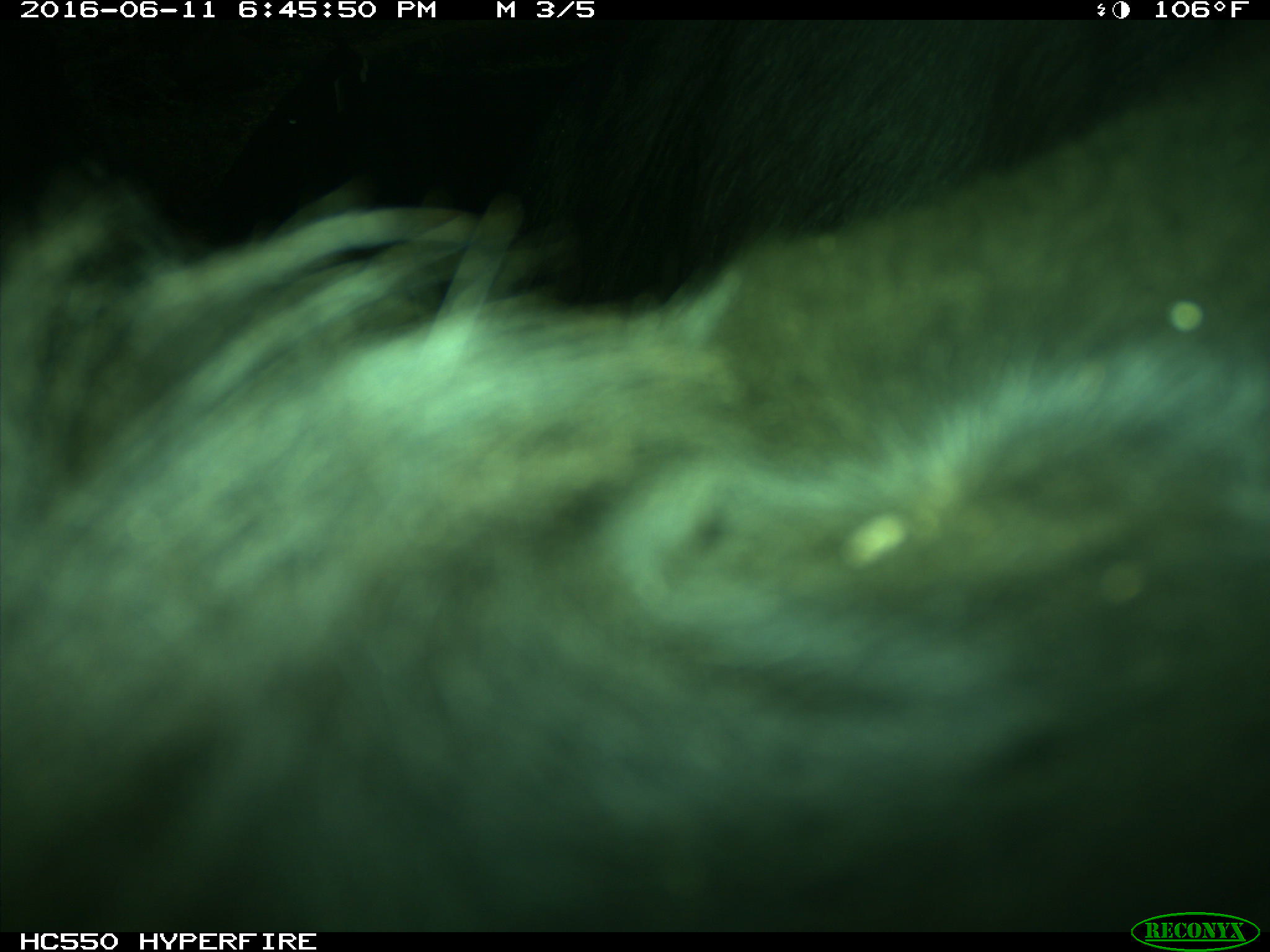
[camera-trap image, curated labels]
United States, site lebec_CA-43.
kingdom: Animalia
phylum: Chordata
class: Mammalia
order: Artiodactyla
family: Bovidae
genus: Bos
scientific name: Bos taurus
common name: domestic cow